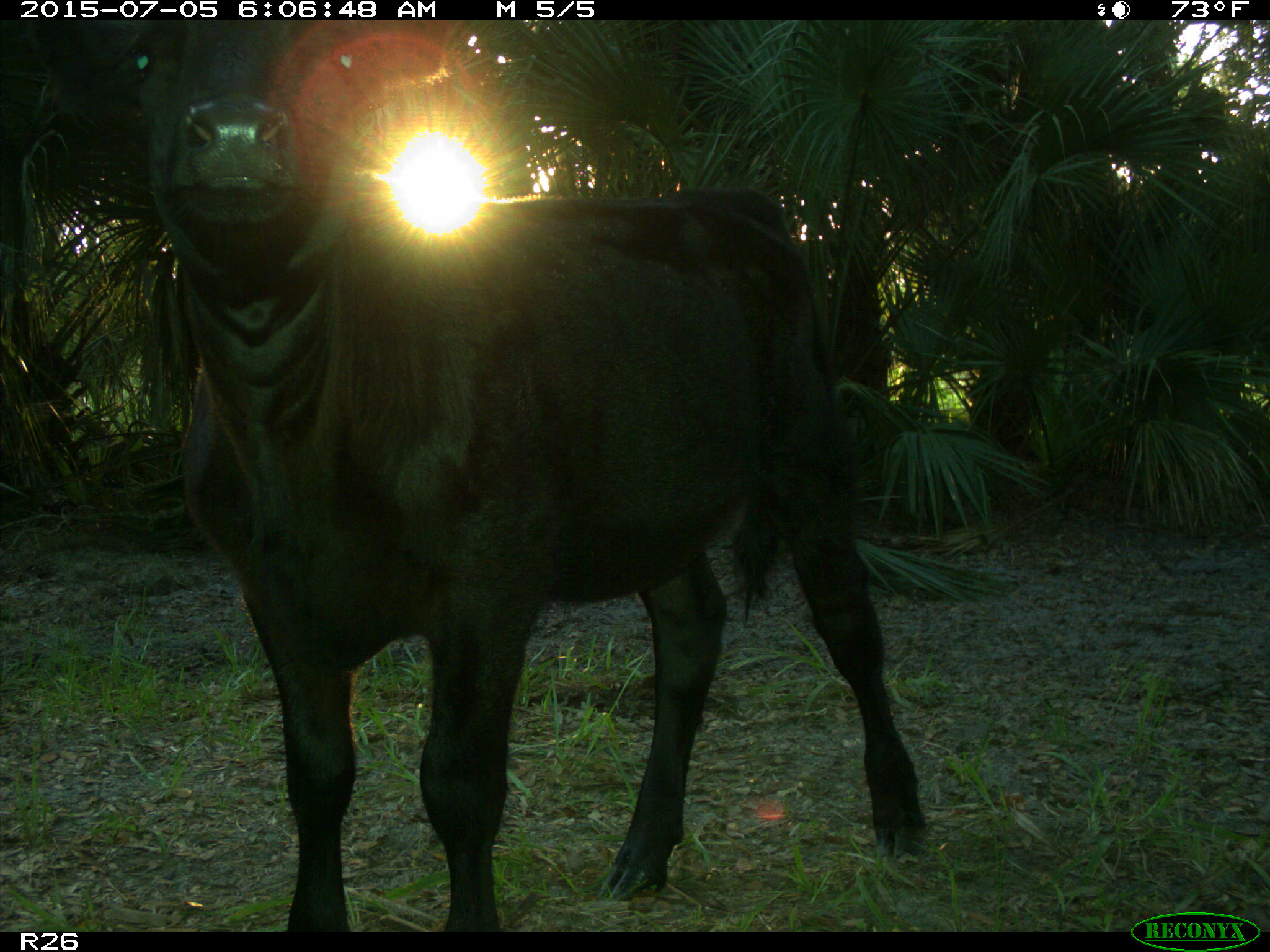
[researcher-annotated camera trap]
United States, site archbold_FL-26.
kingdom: Animalia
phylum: Chordata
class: Mammalia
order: Artiodactyla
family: Bovidae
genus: Bos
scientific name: Bos taurus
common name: domestic cow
Bos taurus (domestic cow).